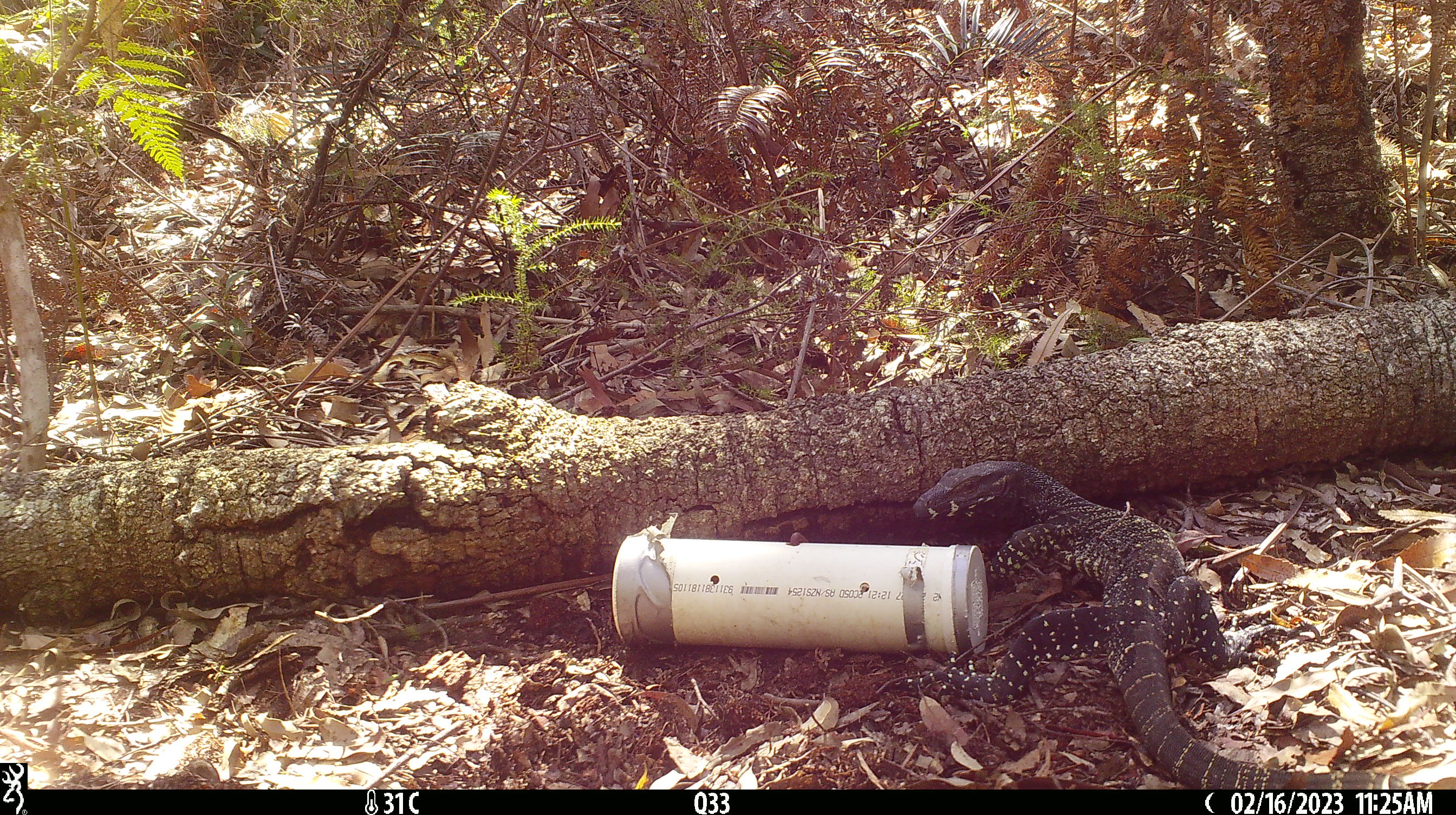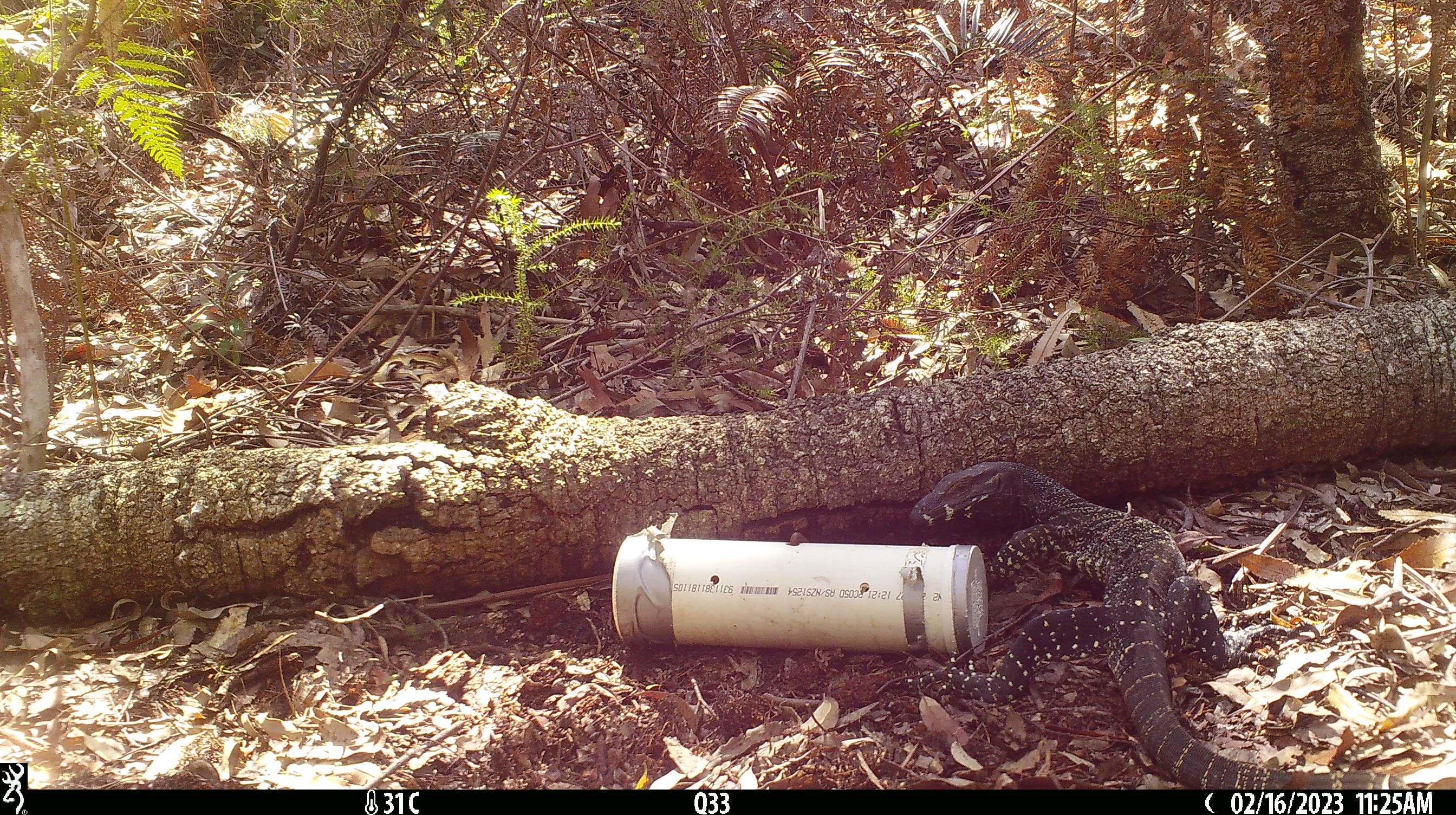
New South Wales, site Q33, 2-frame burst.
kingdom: Animalia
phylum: Chordata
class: Reptilia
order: Squamata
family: Varanidae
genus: Varanus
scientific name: Varanus varius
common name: lace monitor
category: goanna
Goanna (lace monitor) (Varanus varius).